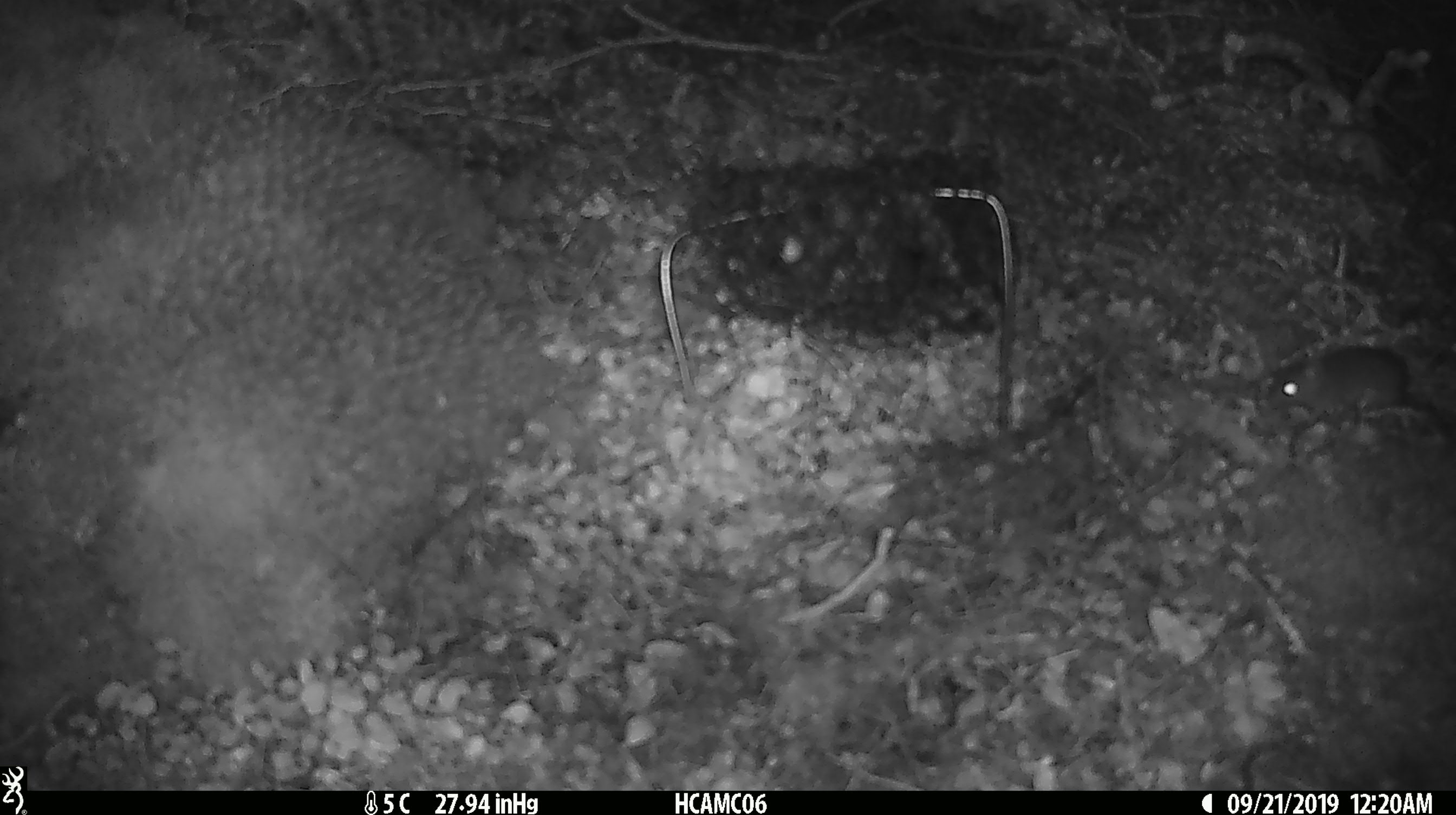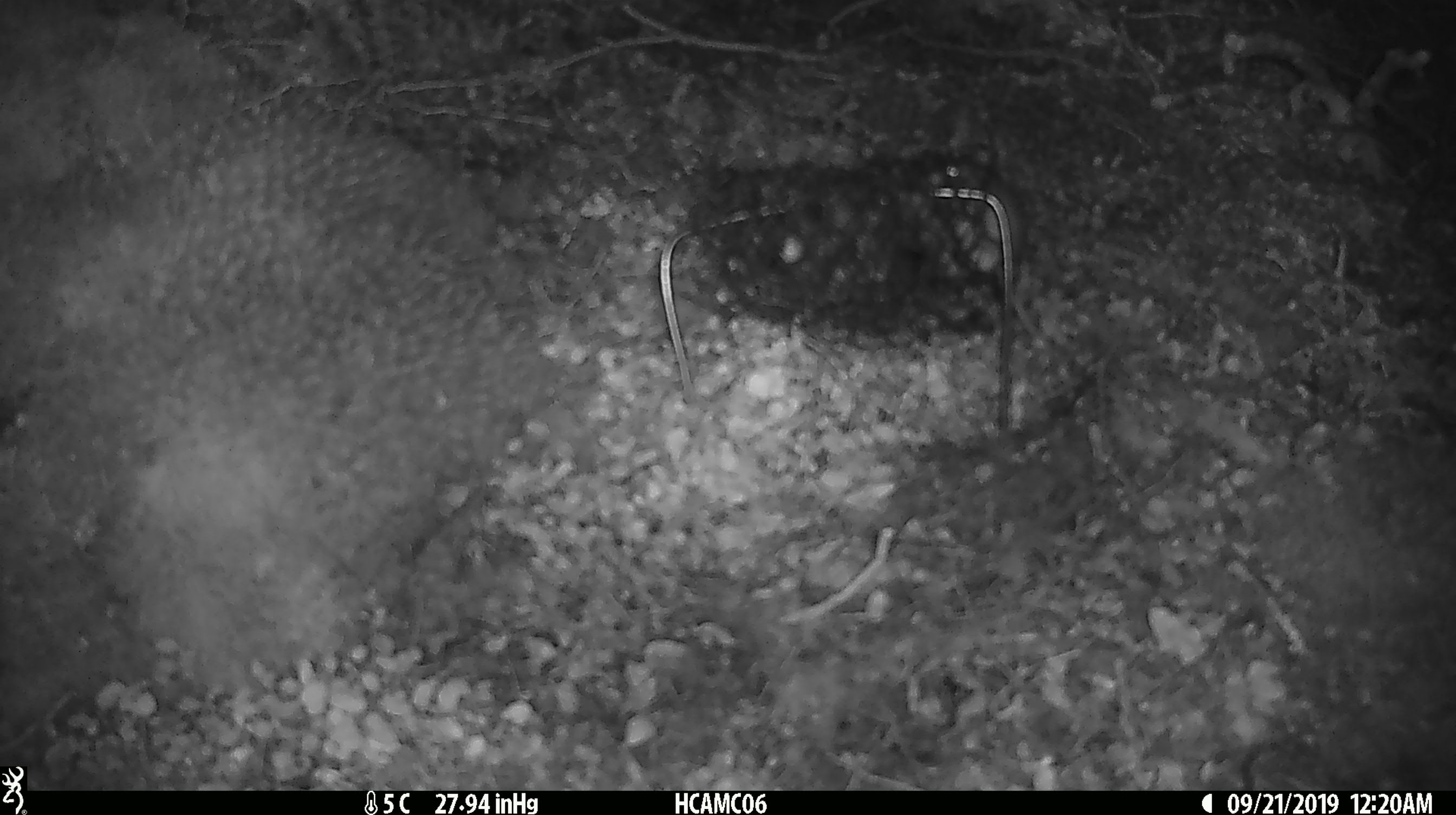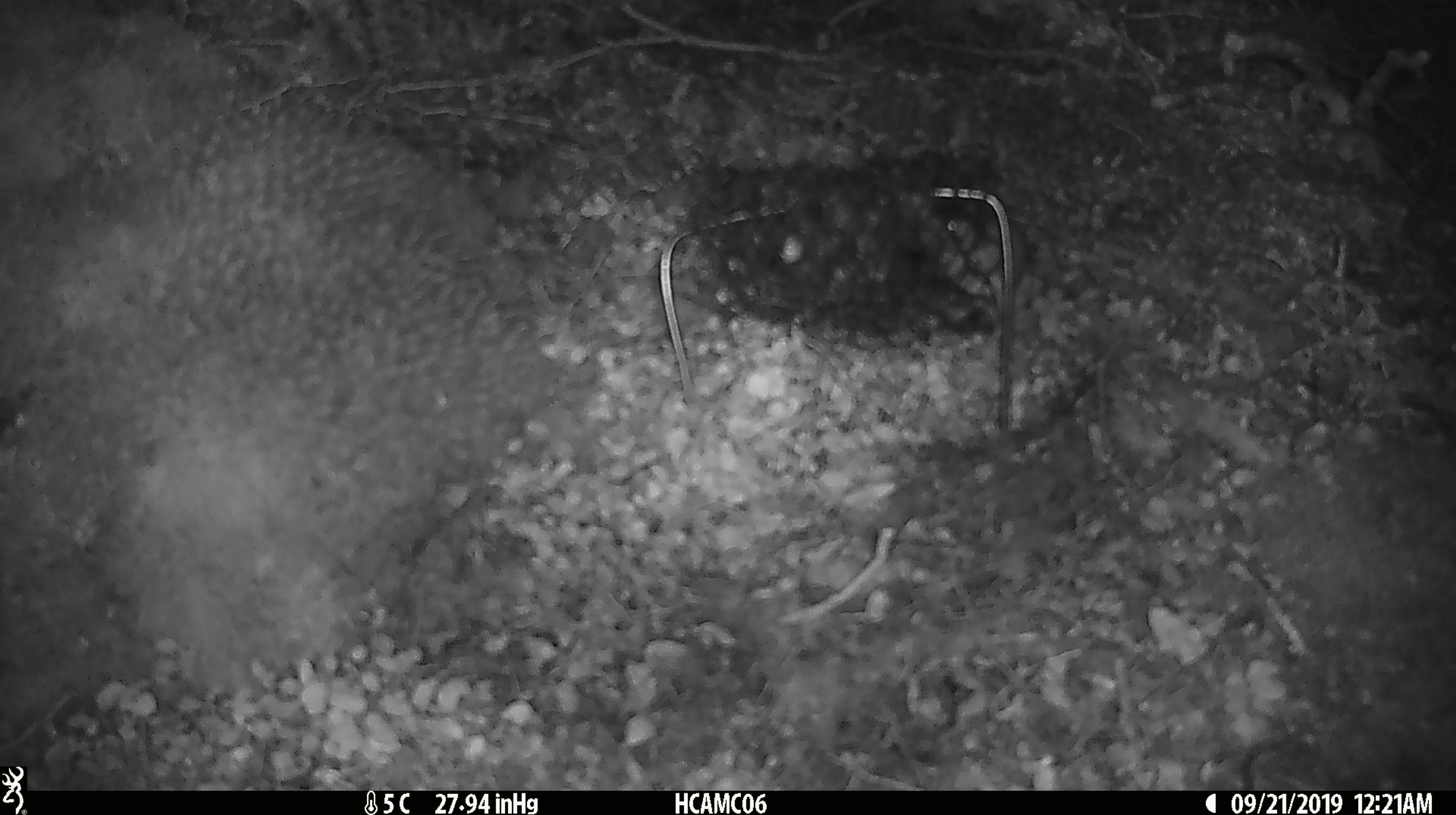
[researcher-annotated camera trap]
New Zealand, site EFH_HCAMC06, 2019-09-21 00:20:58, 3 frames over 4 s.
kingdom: Animalia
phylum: Chordata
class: Mammalia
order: Rodentia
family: Muridae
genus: Mus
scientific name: Mus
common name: mouse